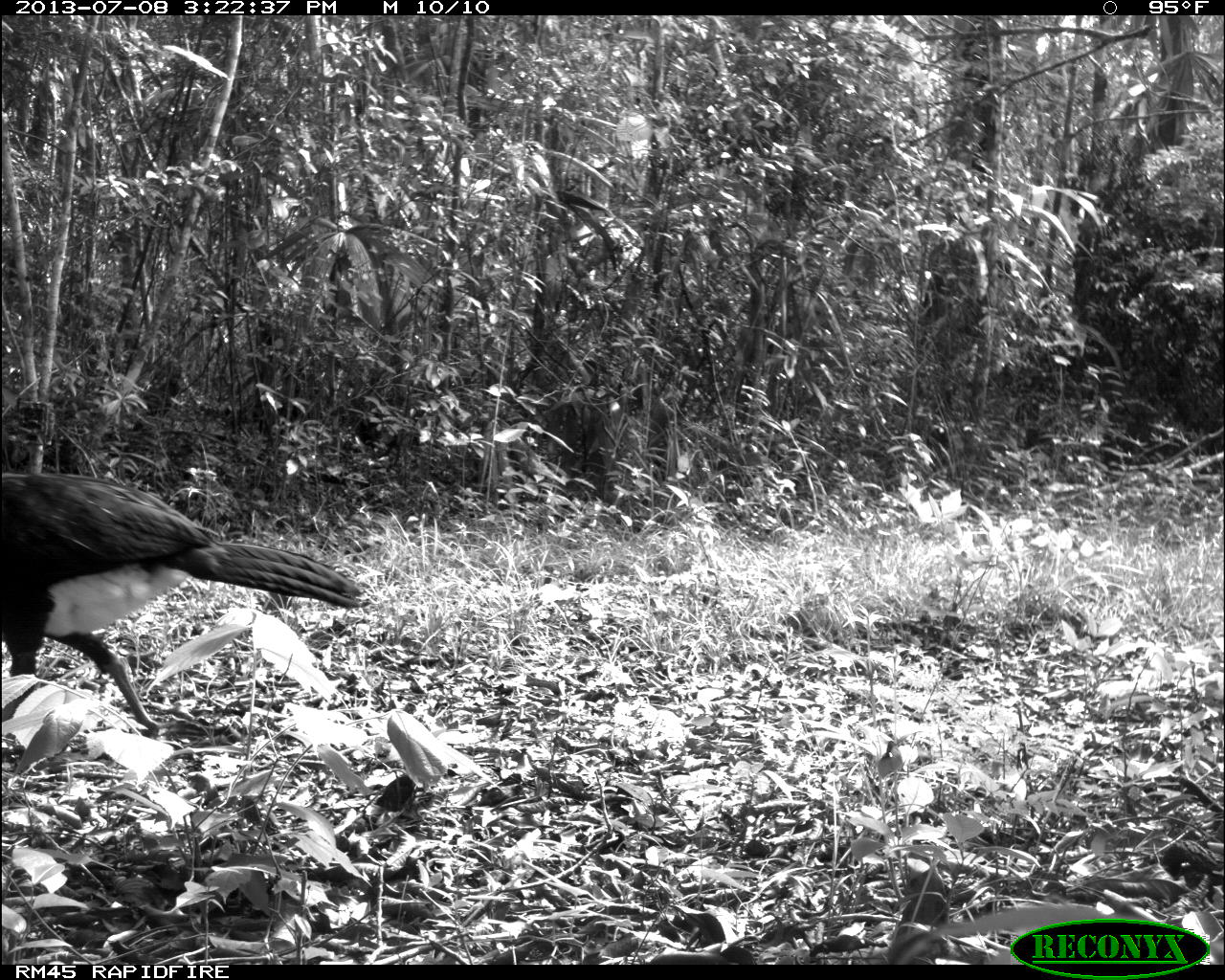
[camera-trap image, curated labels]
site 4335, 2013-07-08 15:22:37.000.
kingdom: Animalia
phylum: Chordata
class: Aves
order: Galliformes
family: Cracidae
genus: Crax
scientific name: Crax rubra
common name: great curassow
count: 1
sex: male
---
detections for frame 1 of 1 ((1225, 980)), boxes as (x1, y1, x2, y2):
crax rubra: (0, 472, 361, 740)